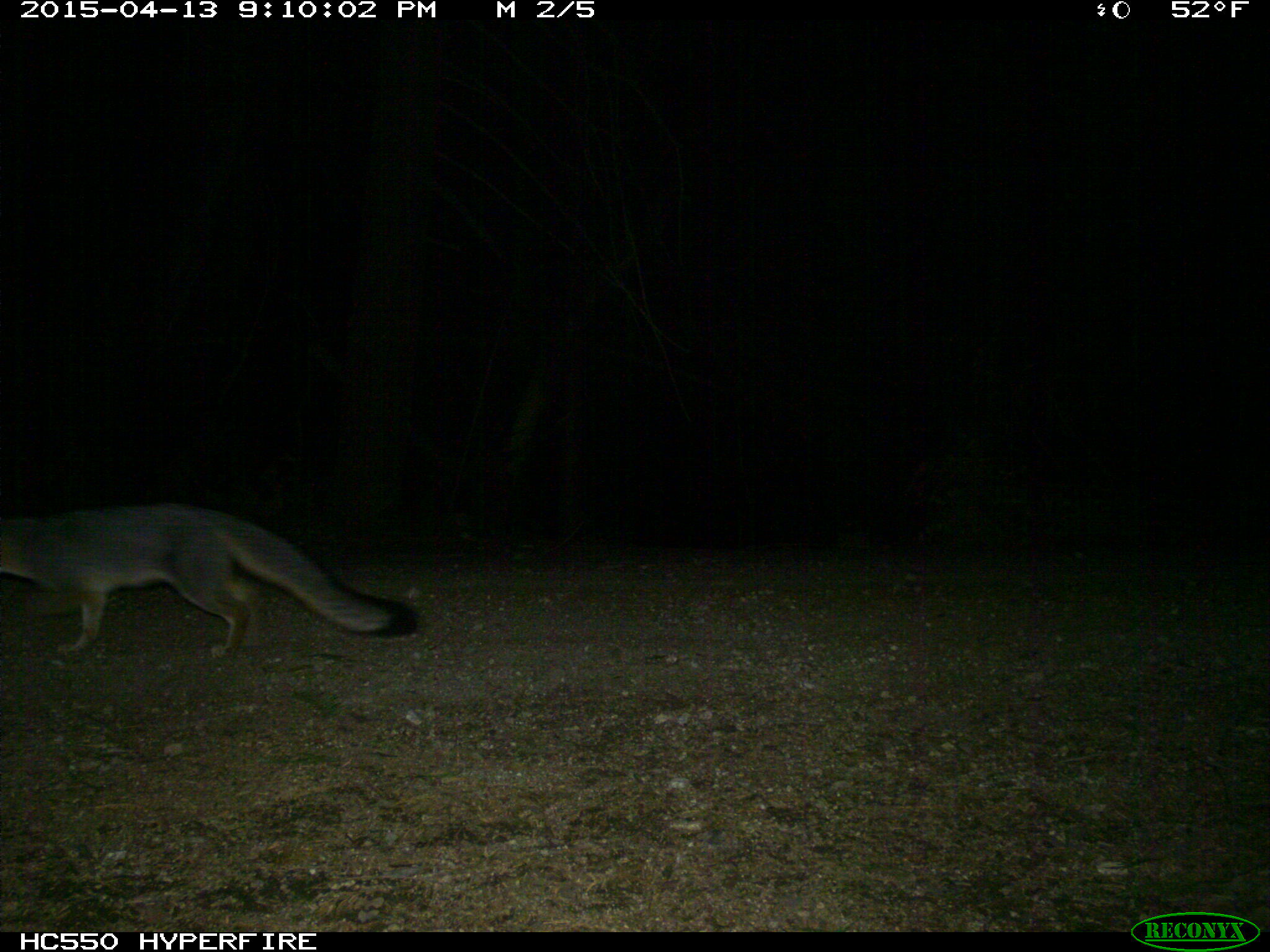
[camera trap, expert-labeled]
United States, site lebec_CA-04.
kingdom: Animalia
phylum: Chordata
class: Mammalia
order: Carnivora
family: Canidae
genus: Urocyon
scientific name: Urocyon cinereoargenteus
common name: gray fox